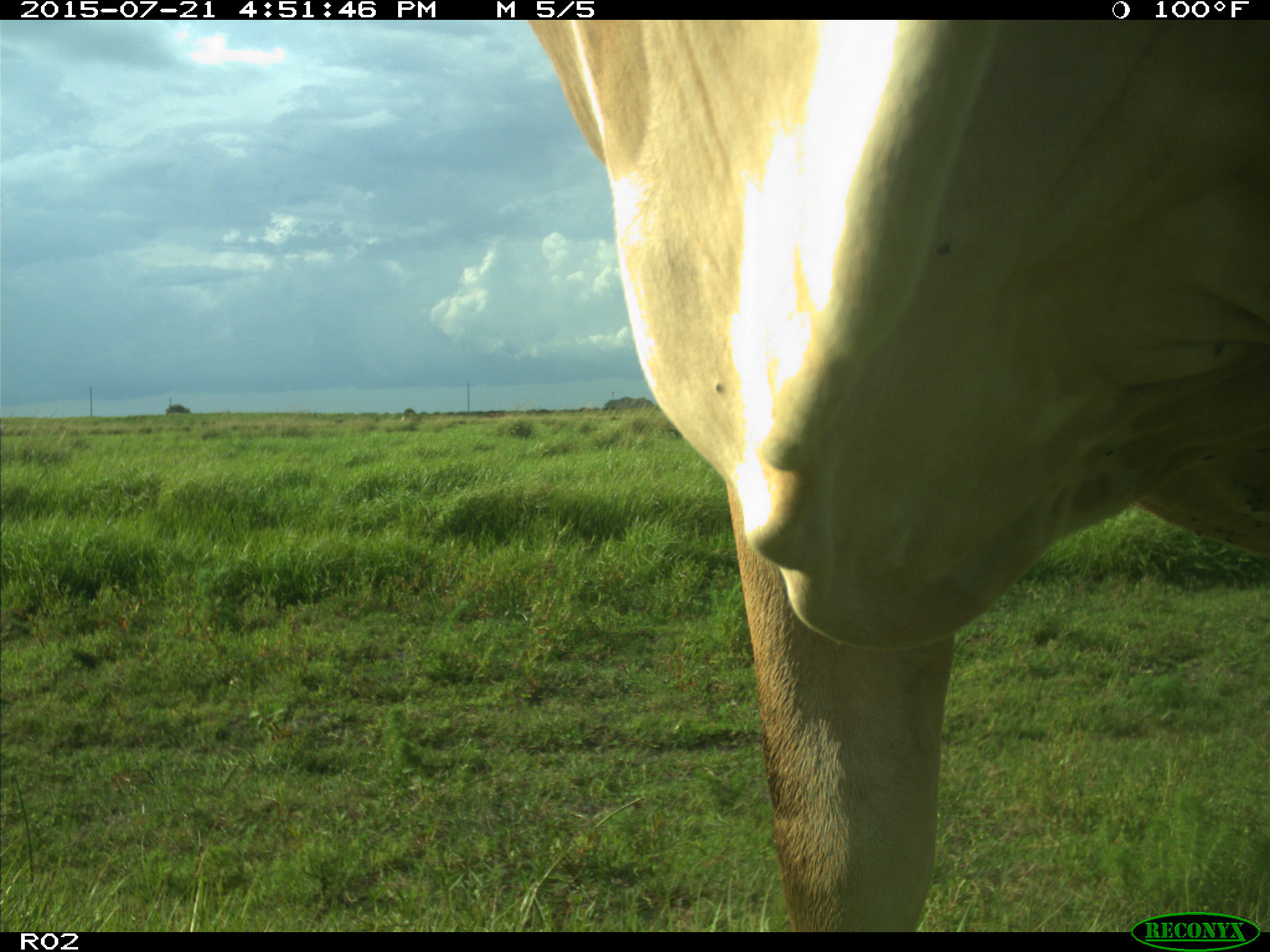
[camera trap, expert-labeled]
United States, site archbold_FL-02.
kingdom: Animalia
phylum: Chordata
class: Mammalia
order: Artiodactyla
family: Bovidae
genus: Bos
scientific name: Bos taurus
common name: domestic cow